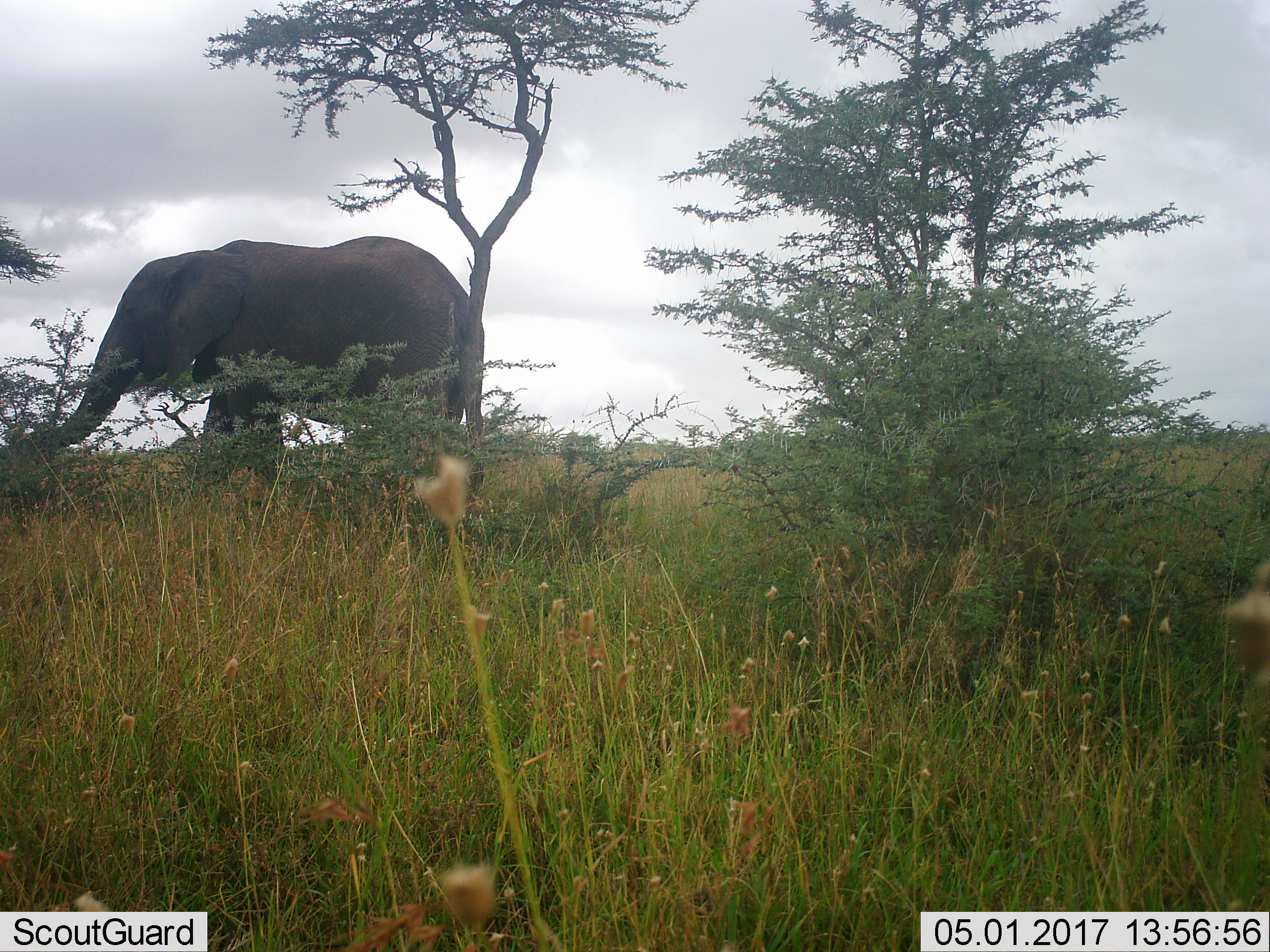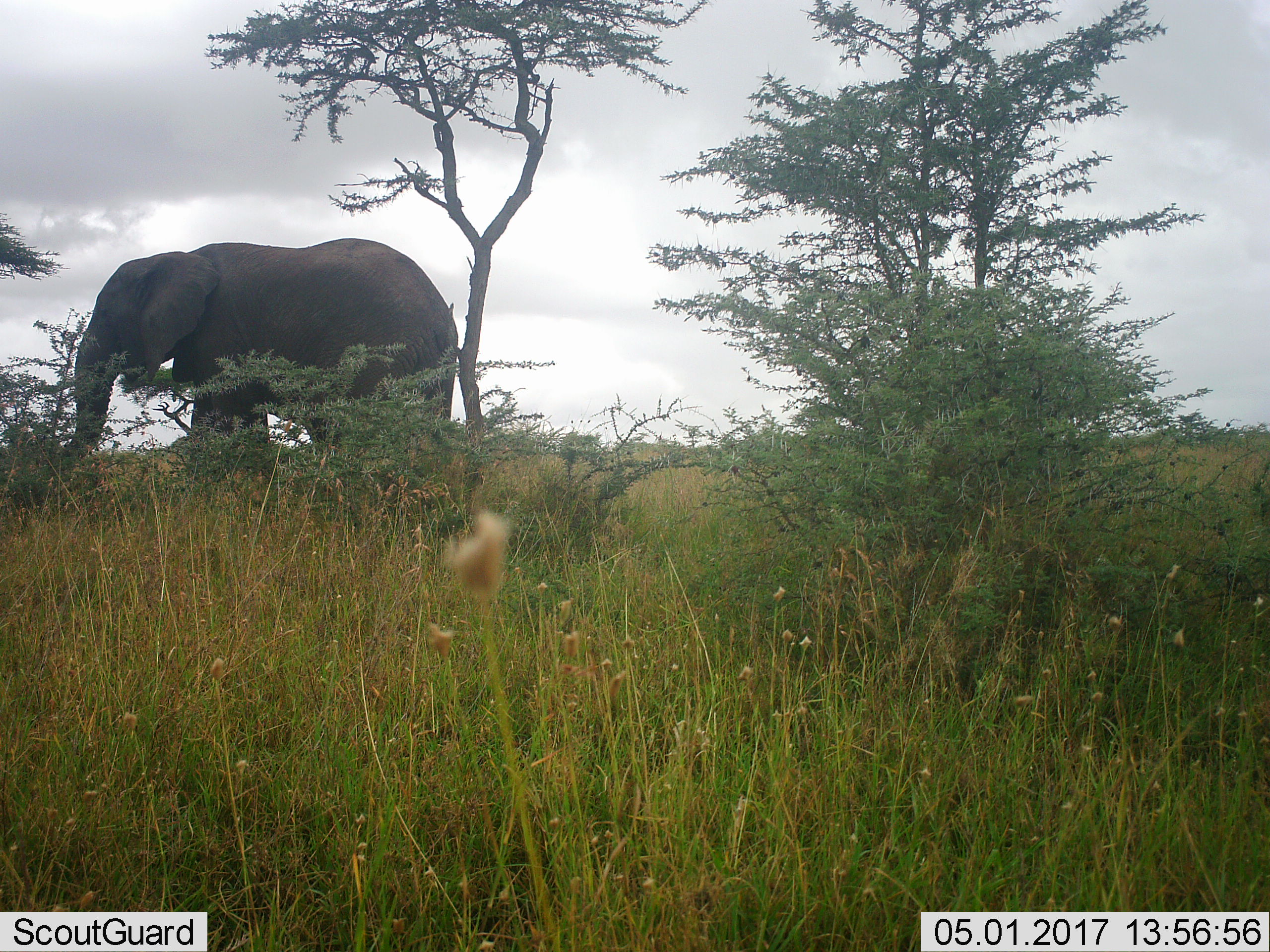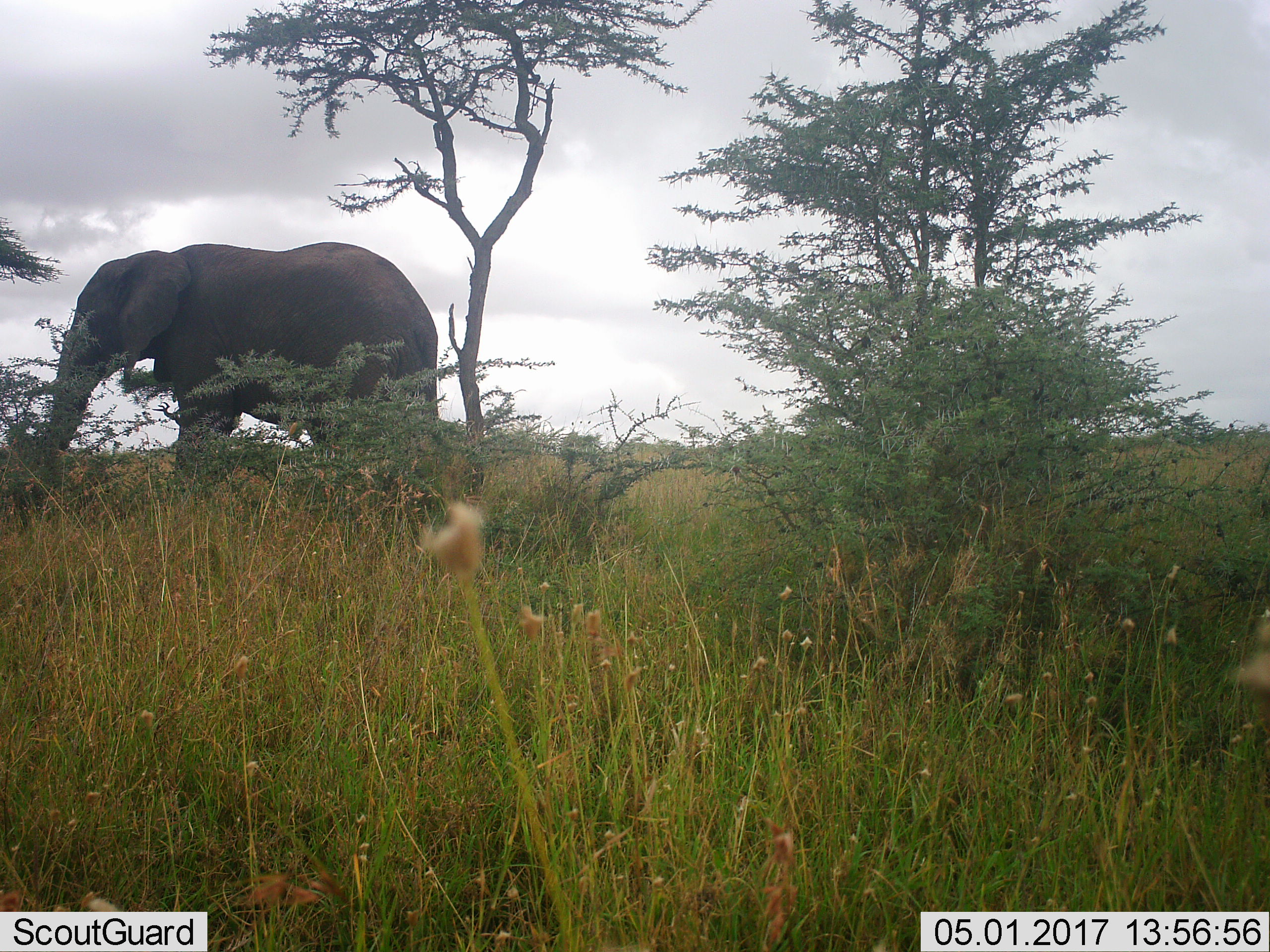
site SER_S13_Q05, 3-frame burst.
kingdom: Animalia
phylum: Chordata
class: Mammalia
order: Proboscidea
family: Elephantidae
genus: Loxodonta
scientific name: Loxodonta africana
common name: african bush elephant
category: elephant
Elephant (african bush elephant) (Loxodonta africana), count 1. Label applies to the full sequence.